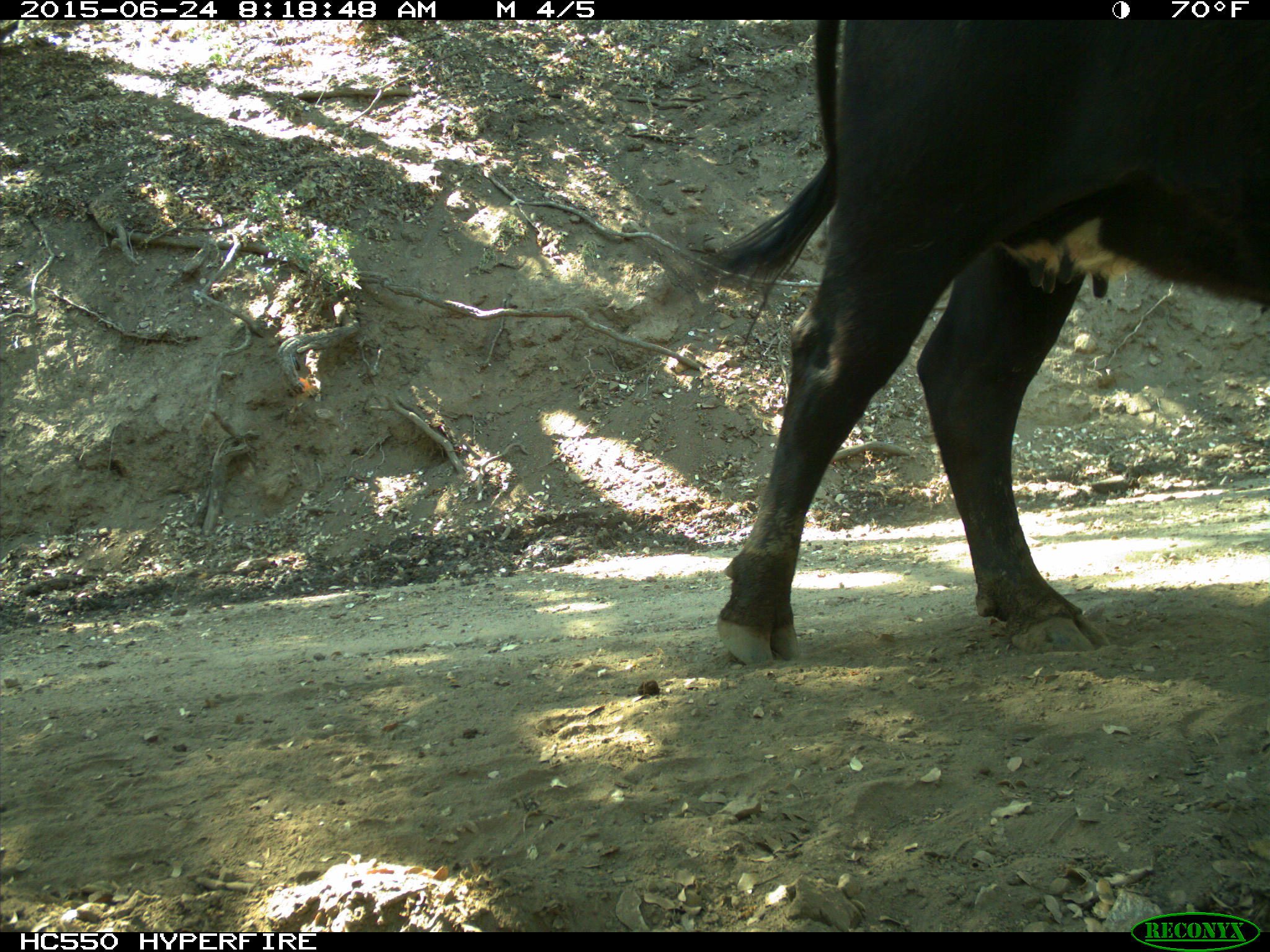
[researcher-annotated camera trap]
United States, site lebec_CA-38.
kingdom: Animalia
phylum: Chordata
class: Mammalia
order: Artiodactyla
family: Bovidae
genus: Bos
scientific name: Bos taurus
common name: domestic cow